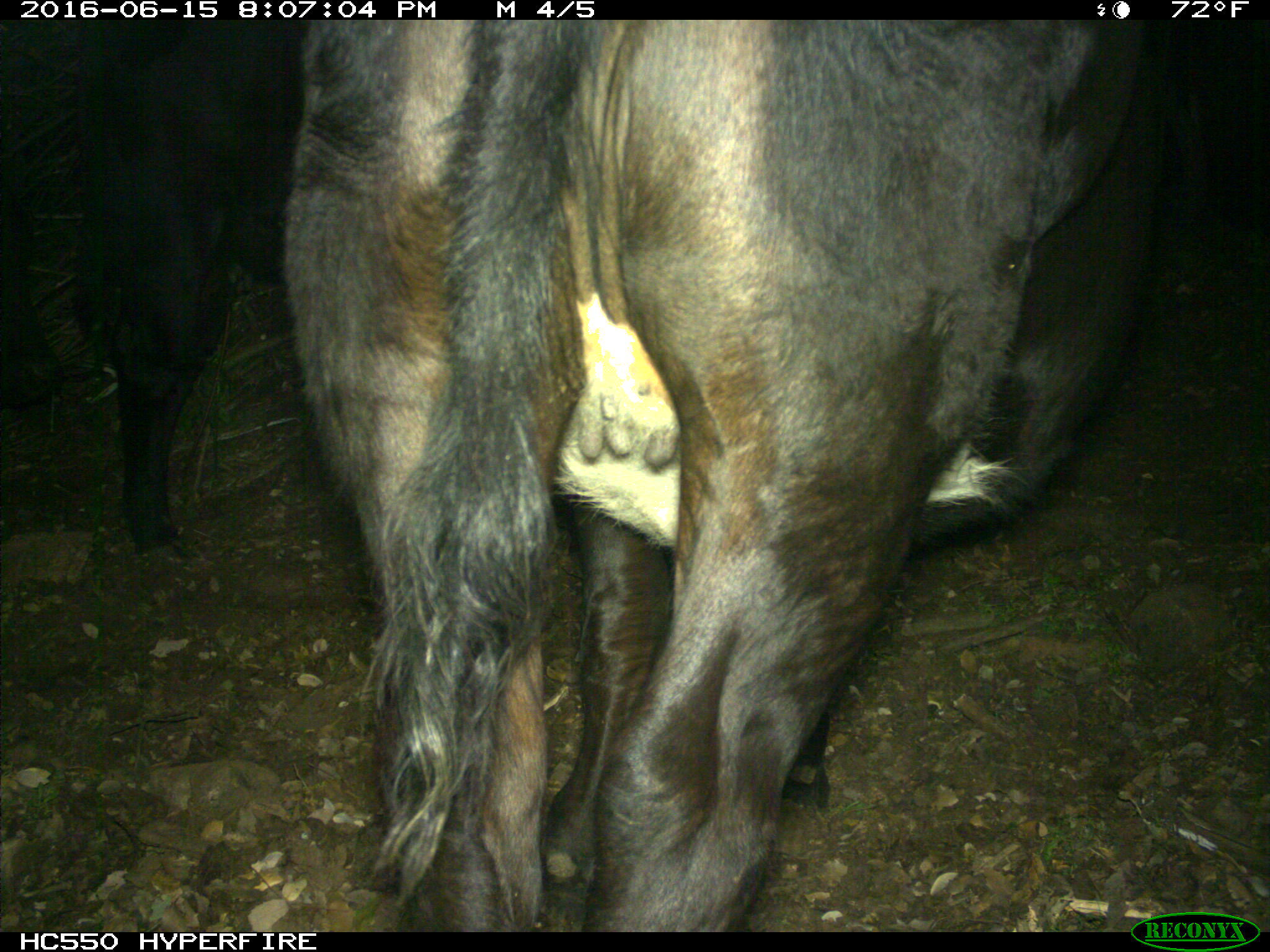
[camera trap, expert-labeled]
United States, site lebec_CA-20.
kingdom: Animalia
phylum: Chordata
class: Mammalia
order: Artiodactyla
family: Bovidae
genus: Bos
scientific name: Bos taurus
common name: domestic cow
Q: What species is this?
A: Bos taurus (domestic cow).